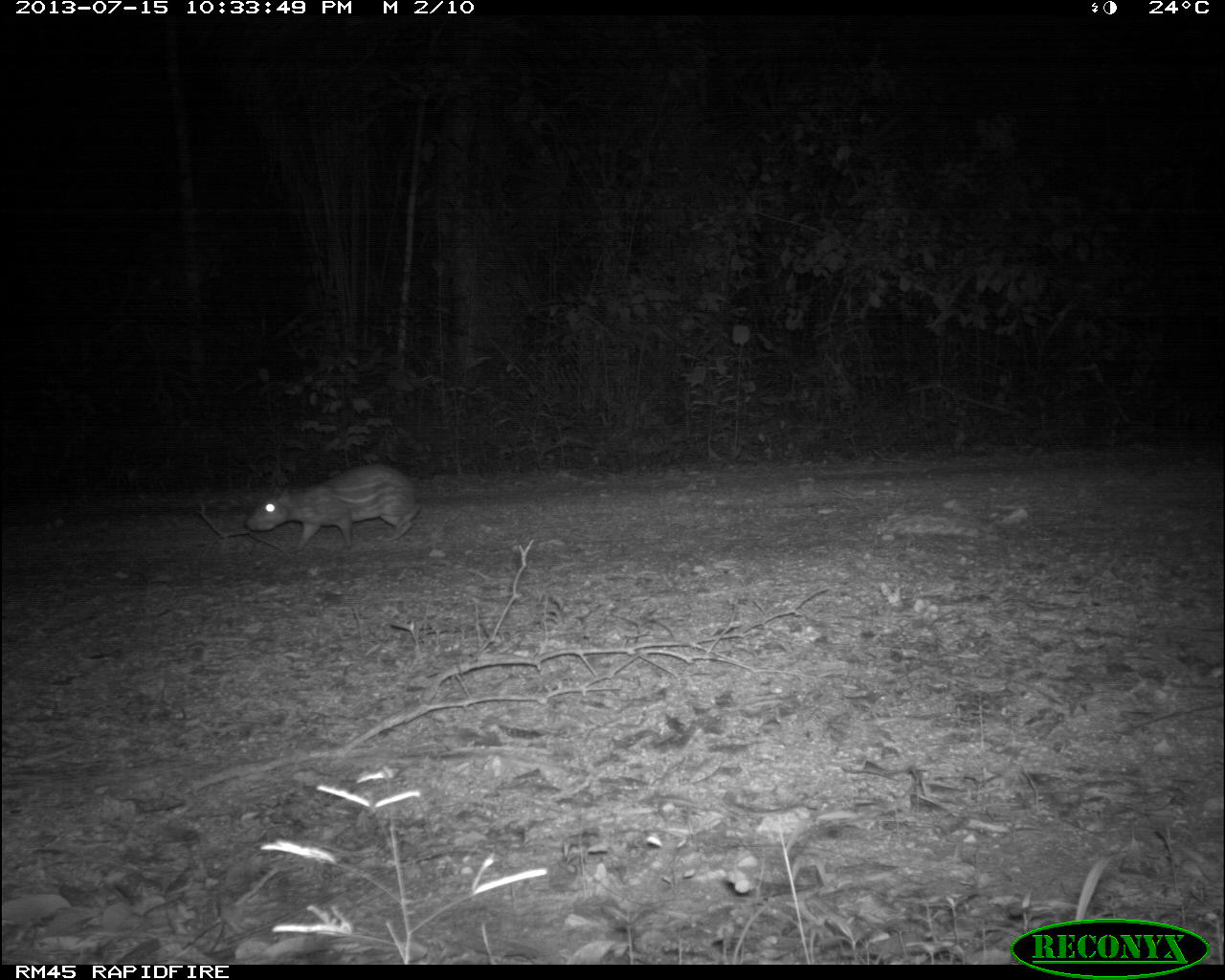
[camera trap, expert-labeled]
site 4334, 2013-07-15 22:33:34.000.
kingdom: Animalia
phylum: Chordata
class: Mammalia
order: Rodentia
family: Cuniculidae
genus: Cuniculus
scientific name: Cuniculus paca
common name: lowland paca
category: agouti paca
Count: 1.